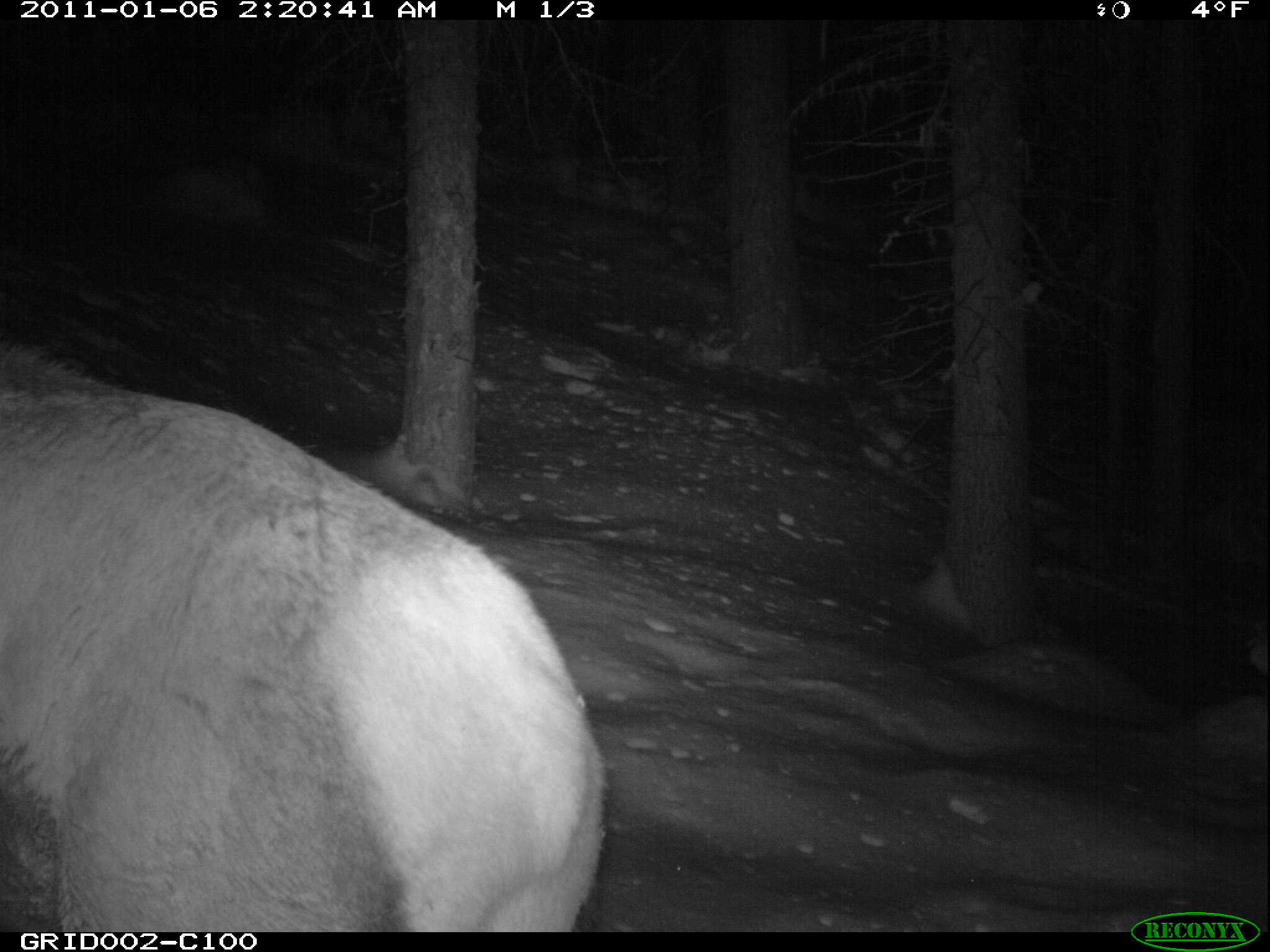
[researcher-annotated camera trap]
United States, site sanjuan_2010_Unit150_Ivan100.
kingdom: Animalia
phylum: Chordata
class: Mammalia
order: Artiodactyla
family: Cervidae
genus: Cervus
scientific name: Cervus elaphus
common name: red deer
Cervus elaphus (red deer).